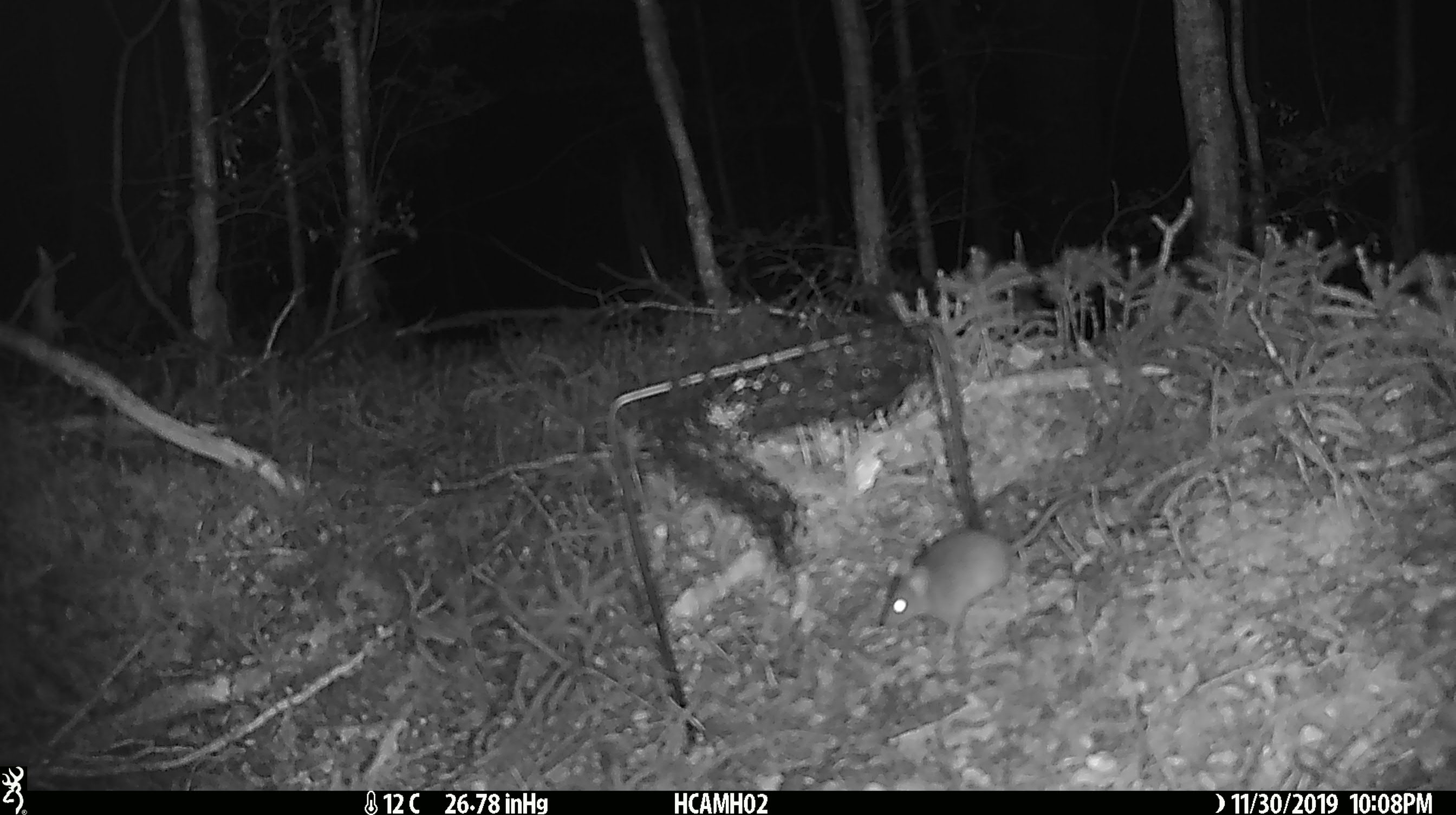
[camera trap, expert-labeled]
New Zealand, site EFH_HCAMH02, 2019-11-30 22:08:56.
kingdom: Animalia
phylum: Chordata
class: Mammalia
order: Rodentia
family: Muridae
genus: Mus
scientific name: Mus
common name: mouse